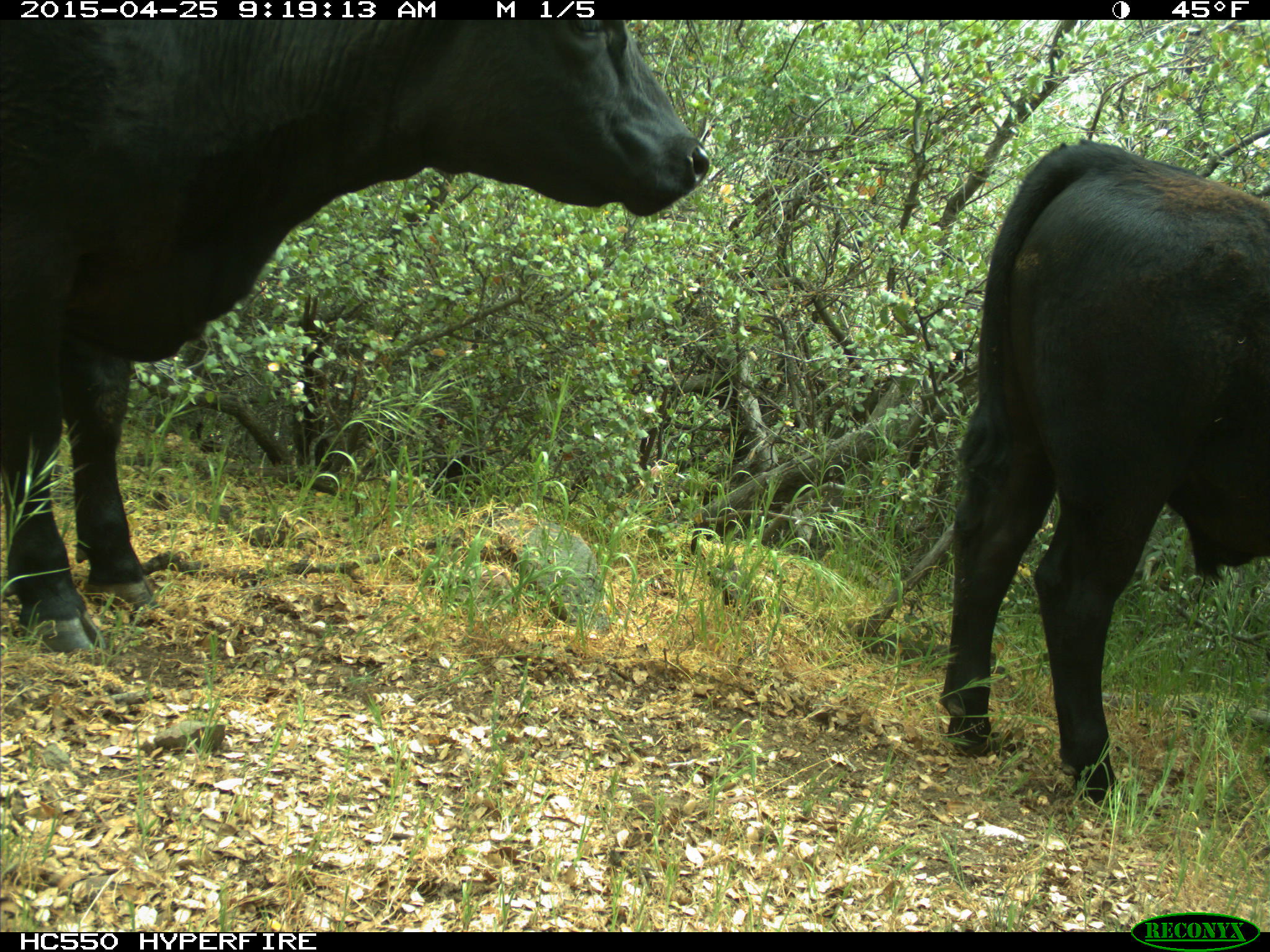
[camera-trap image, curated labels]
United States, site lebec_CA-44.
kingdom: Animalia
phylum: Chordata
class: Mammalia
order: Artiodactyla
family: Suidae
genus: Sus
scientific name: Sus scrofa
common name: wild boar